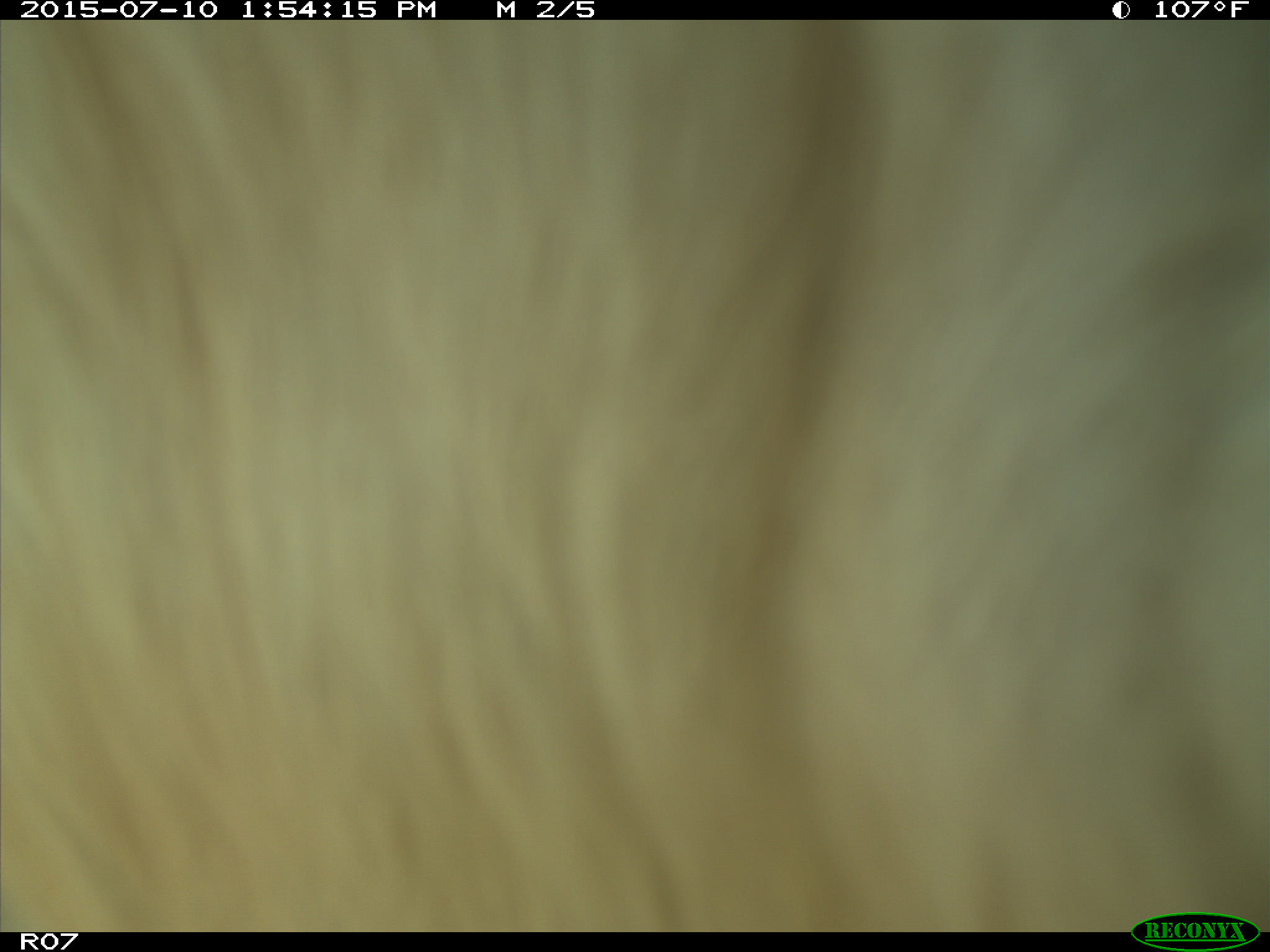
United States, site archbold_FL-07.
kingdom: Animalia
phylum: Chordata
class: Mammalia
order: Artiodactyla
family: Bovidae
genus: Bos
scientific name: Bos taurus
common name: domestic cow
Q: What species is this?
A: Bos taurus (domestic cow).